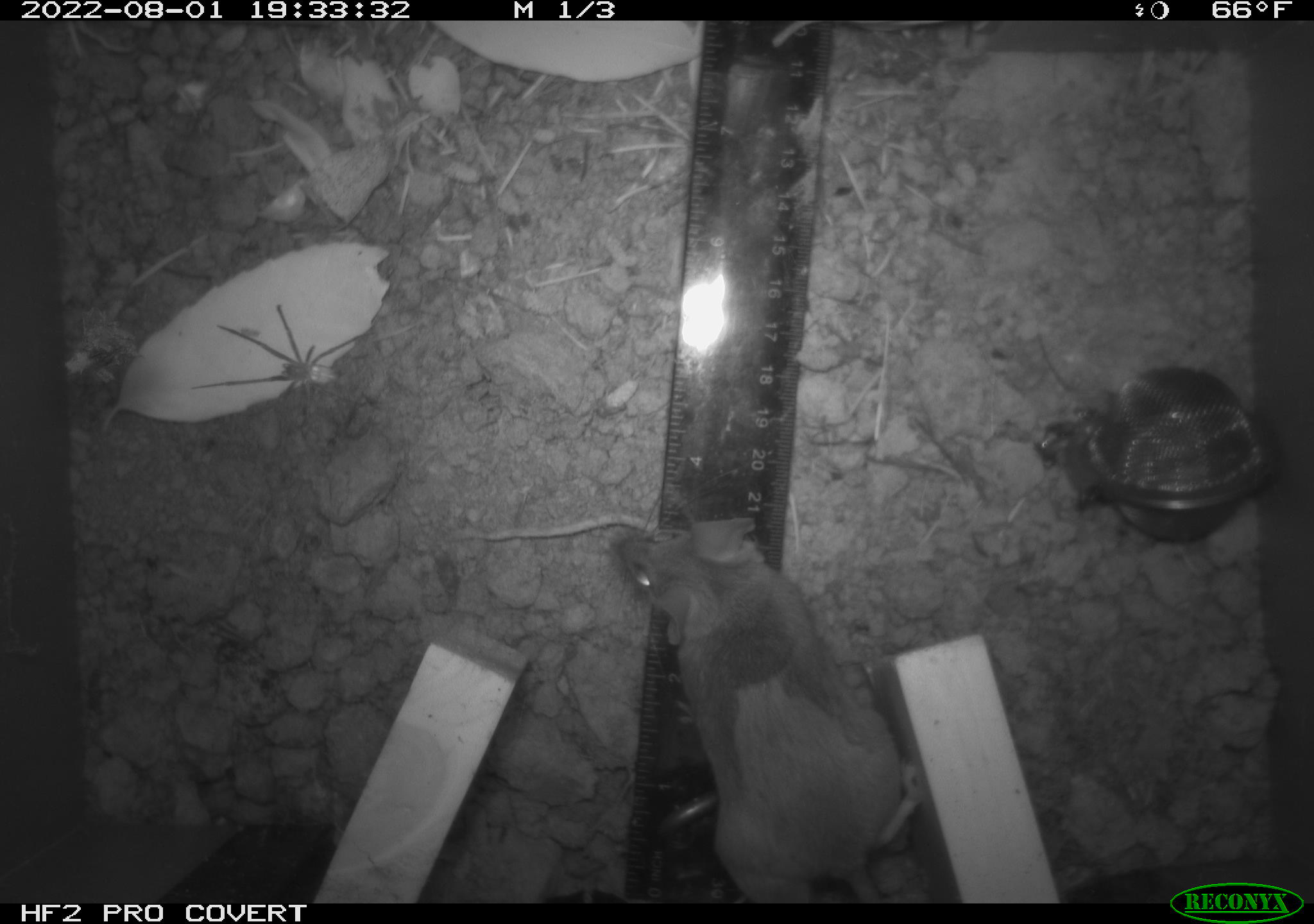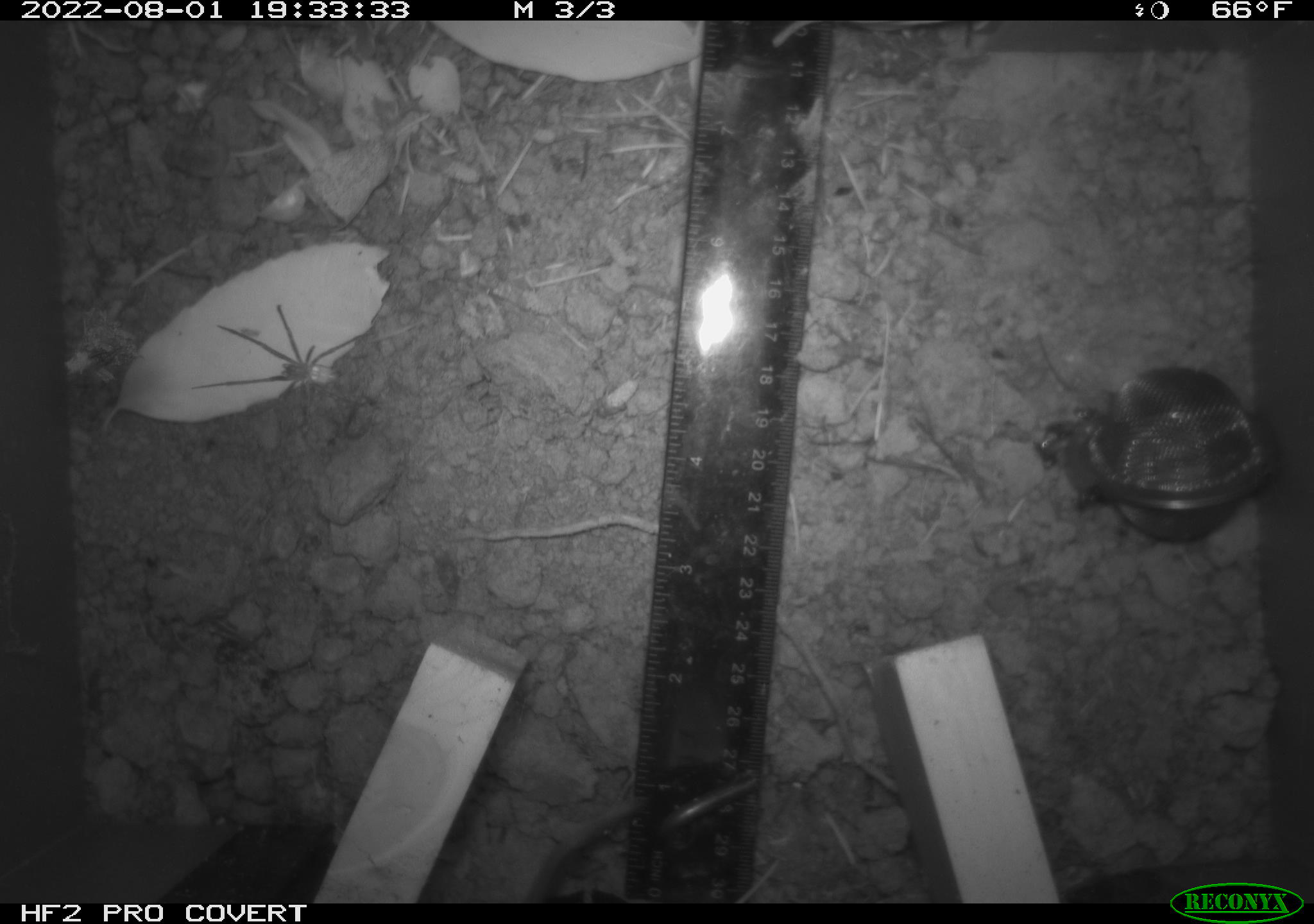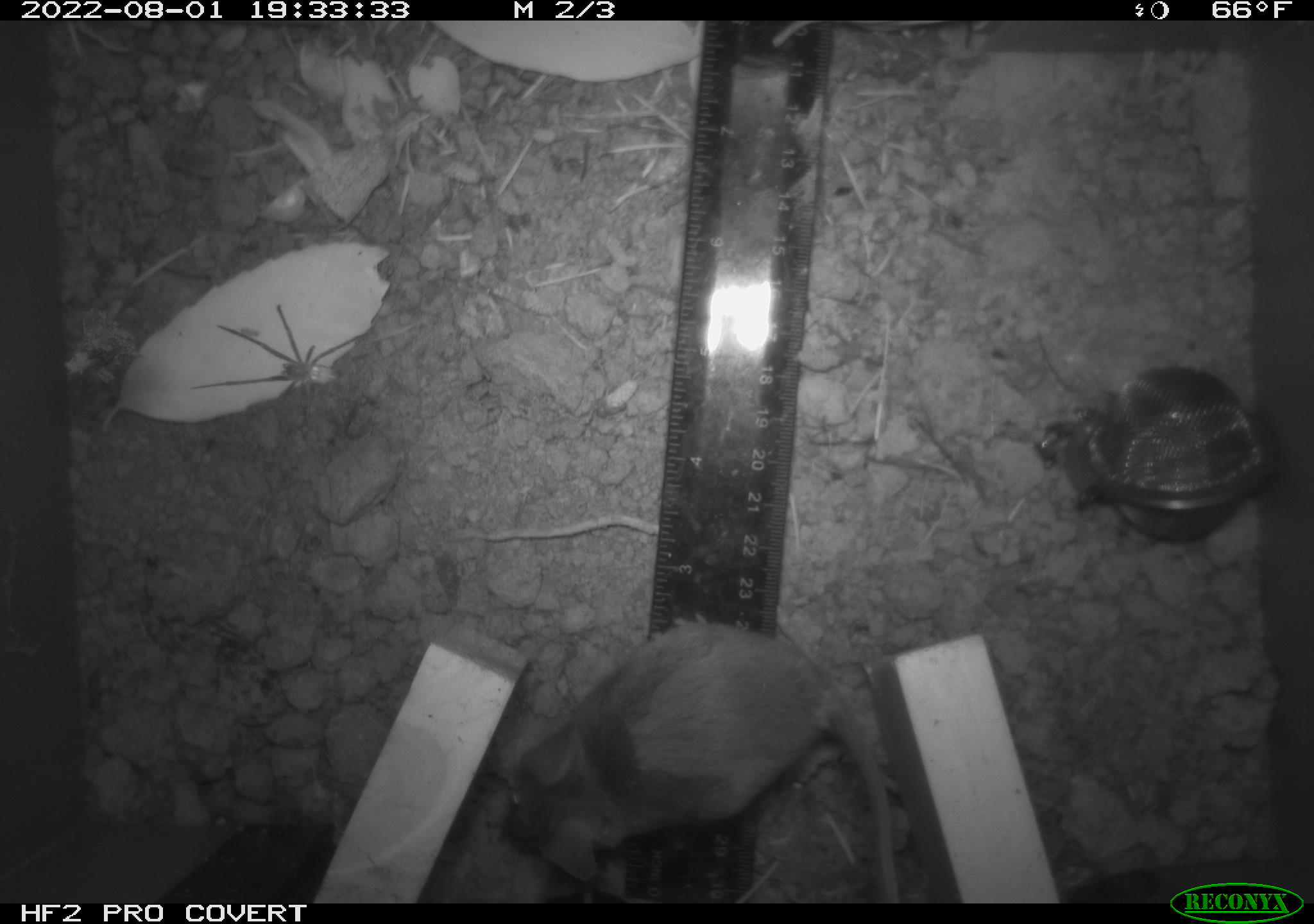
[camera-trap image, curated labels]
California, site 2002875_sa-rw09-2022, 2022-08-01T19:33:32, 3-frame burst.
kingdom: Animalia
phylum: Arthropoda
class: Arachnida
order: Araneae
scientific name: Araneae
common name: spider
Spider (Araneae).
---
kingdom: Animalia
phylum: Chordata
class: Mammalia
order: Rodentia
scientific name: Rodentia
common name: rodent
Rodent (Rodentia).